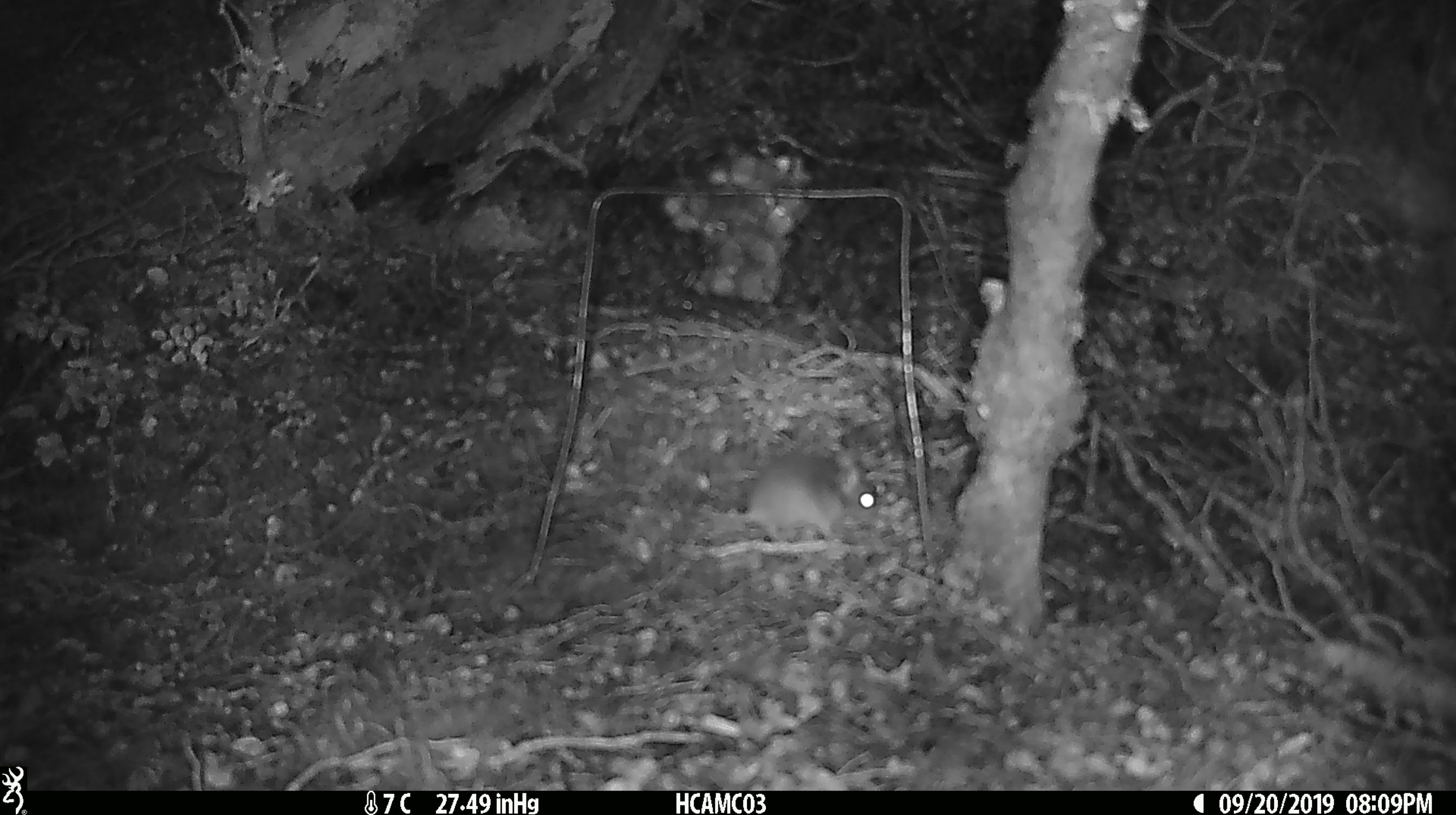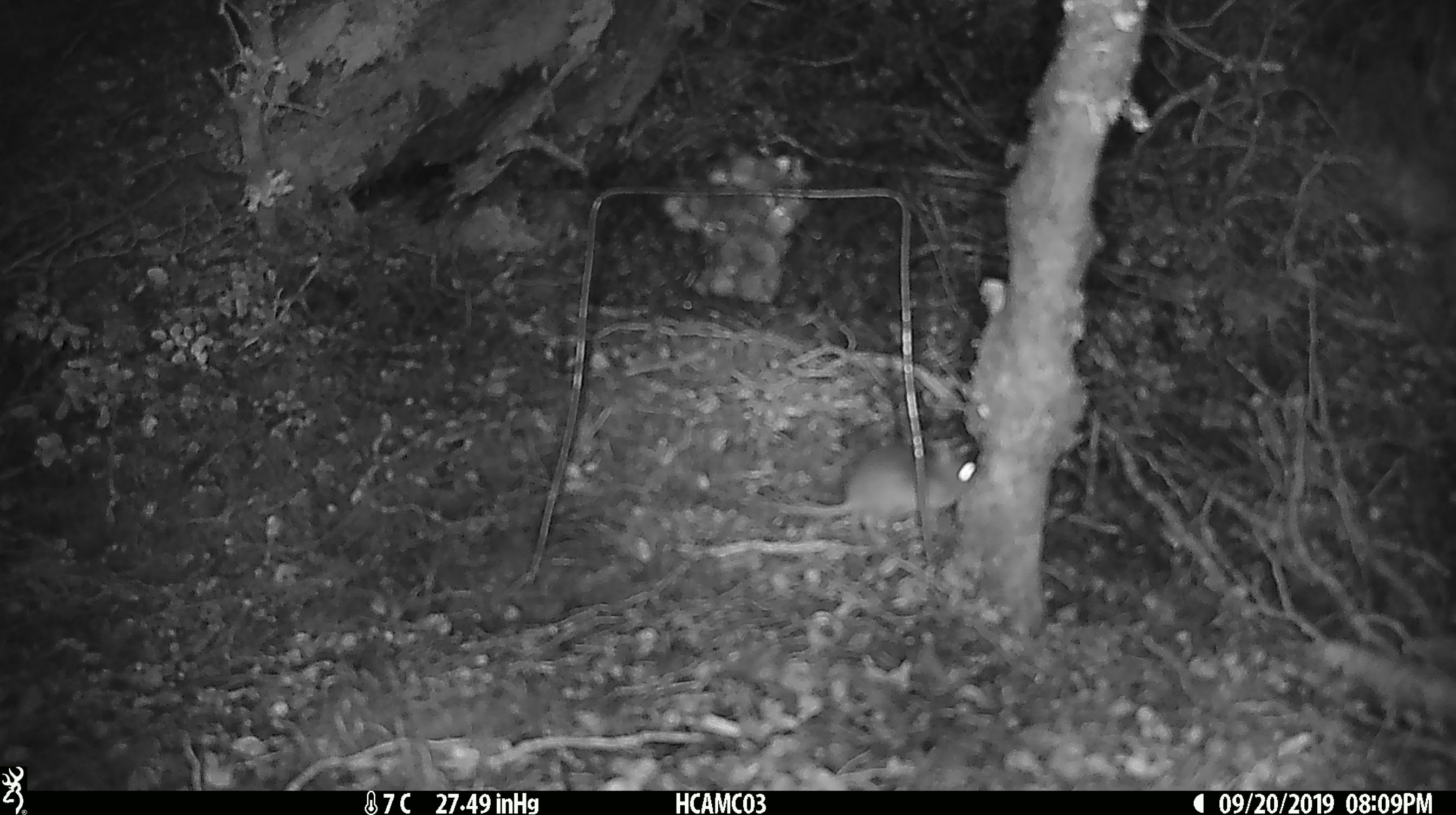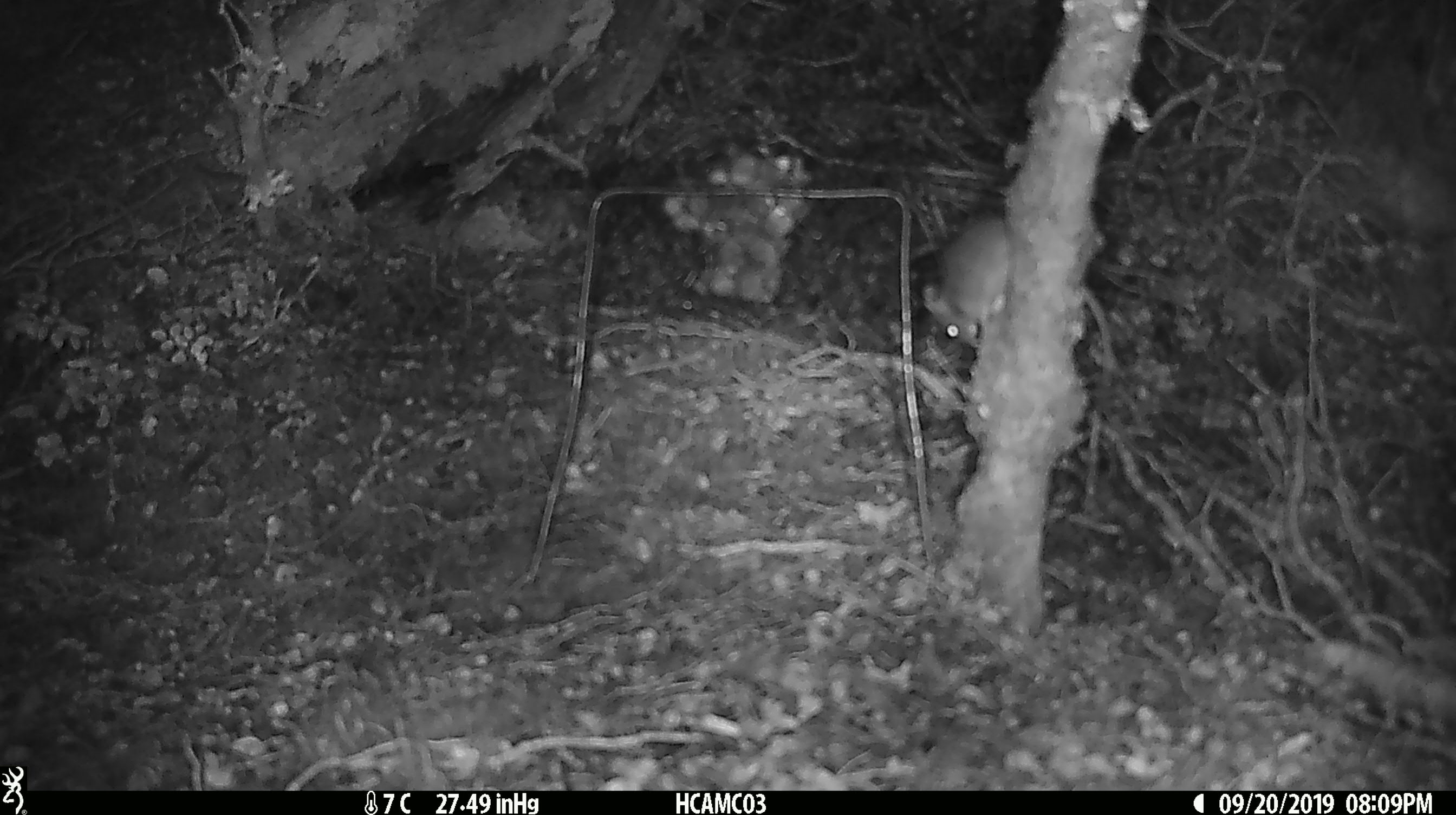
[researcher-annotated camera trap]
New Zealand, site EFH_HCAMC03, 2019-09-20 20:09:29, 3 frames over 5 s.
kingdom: Animalia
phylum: Chordata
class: Mammalia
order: Rodentia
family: Muridae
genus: Mus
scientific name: Mus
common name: mouse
Mouse (Mus).